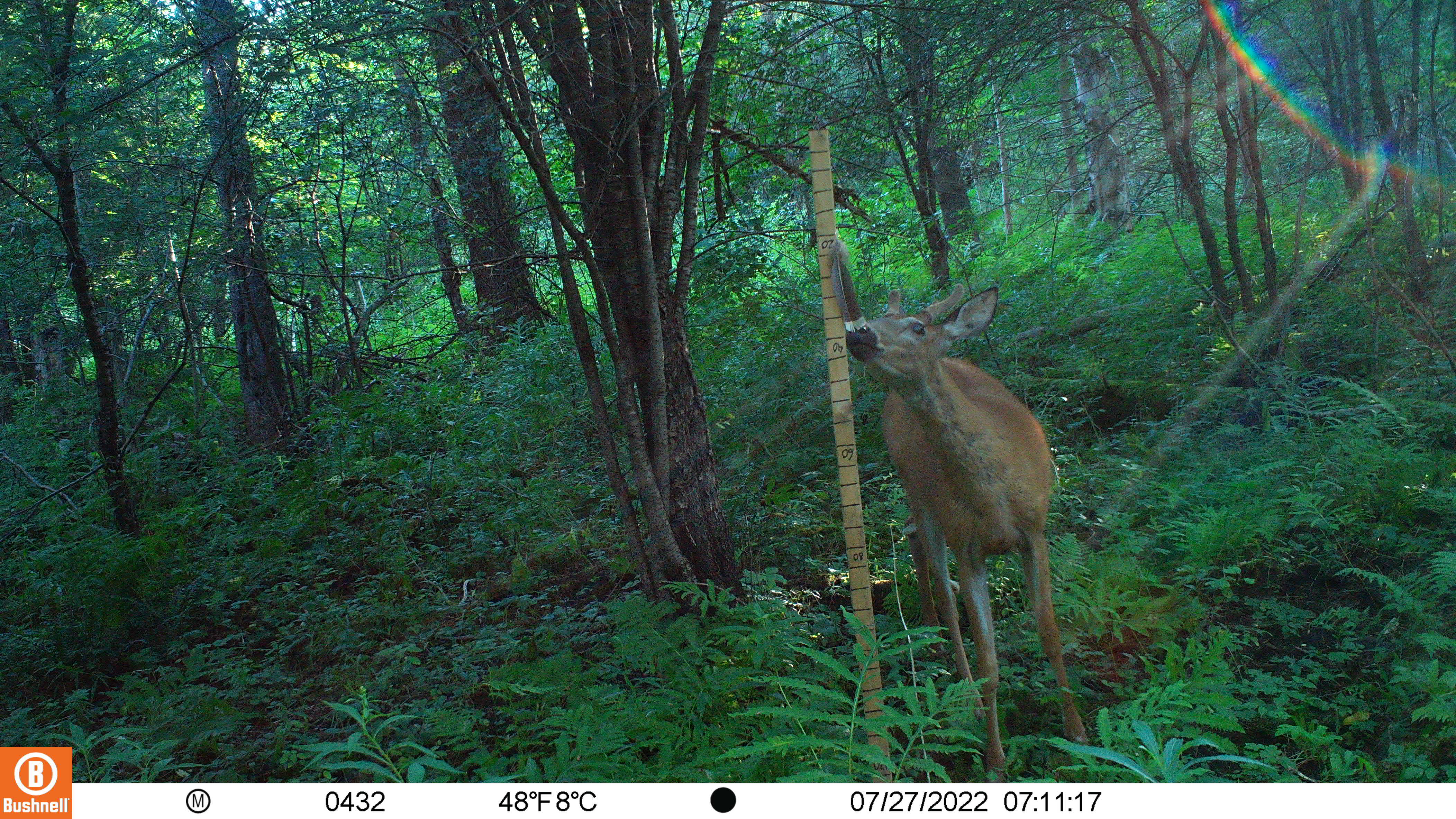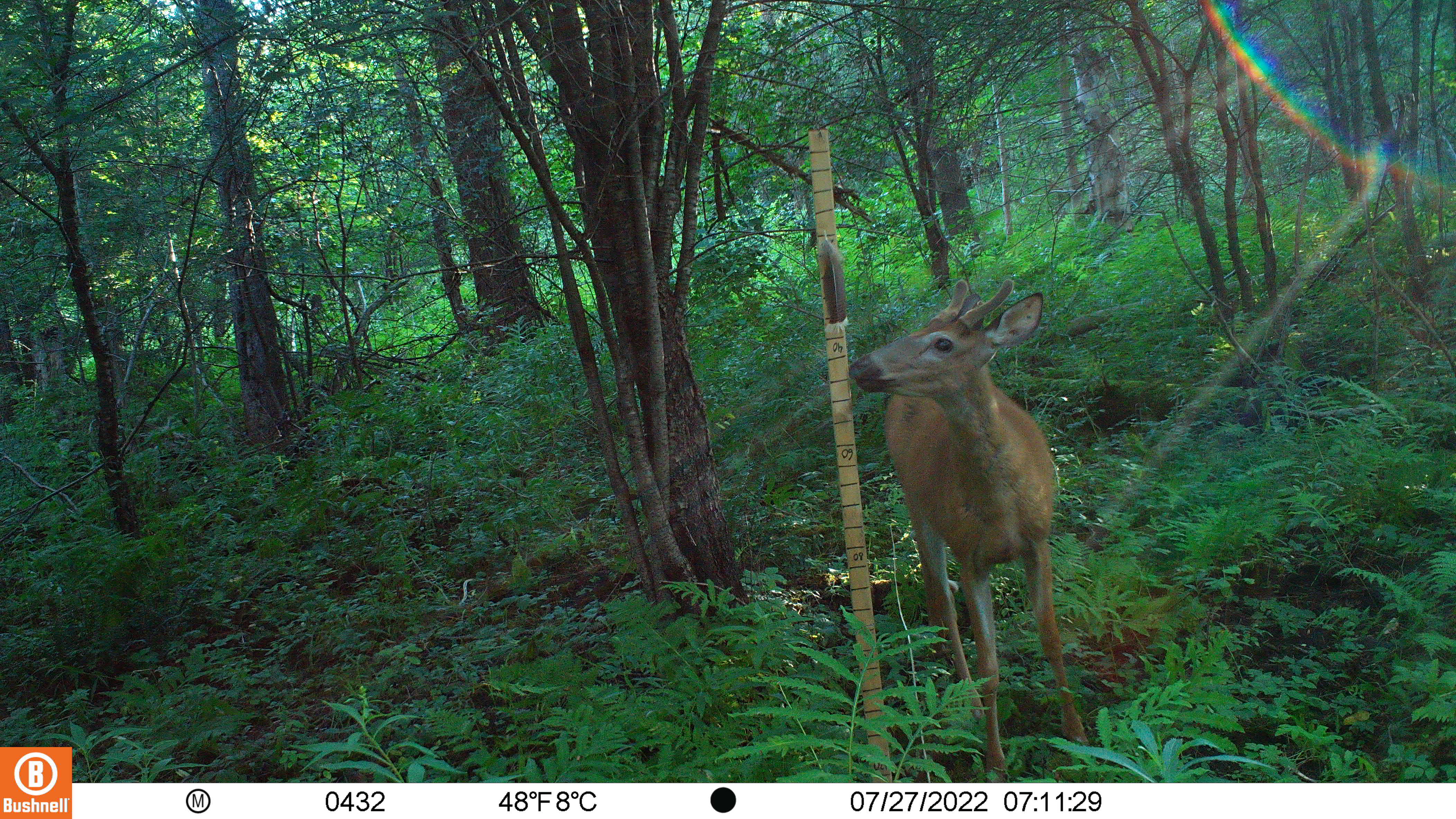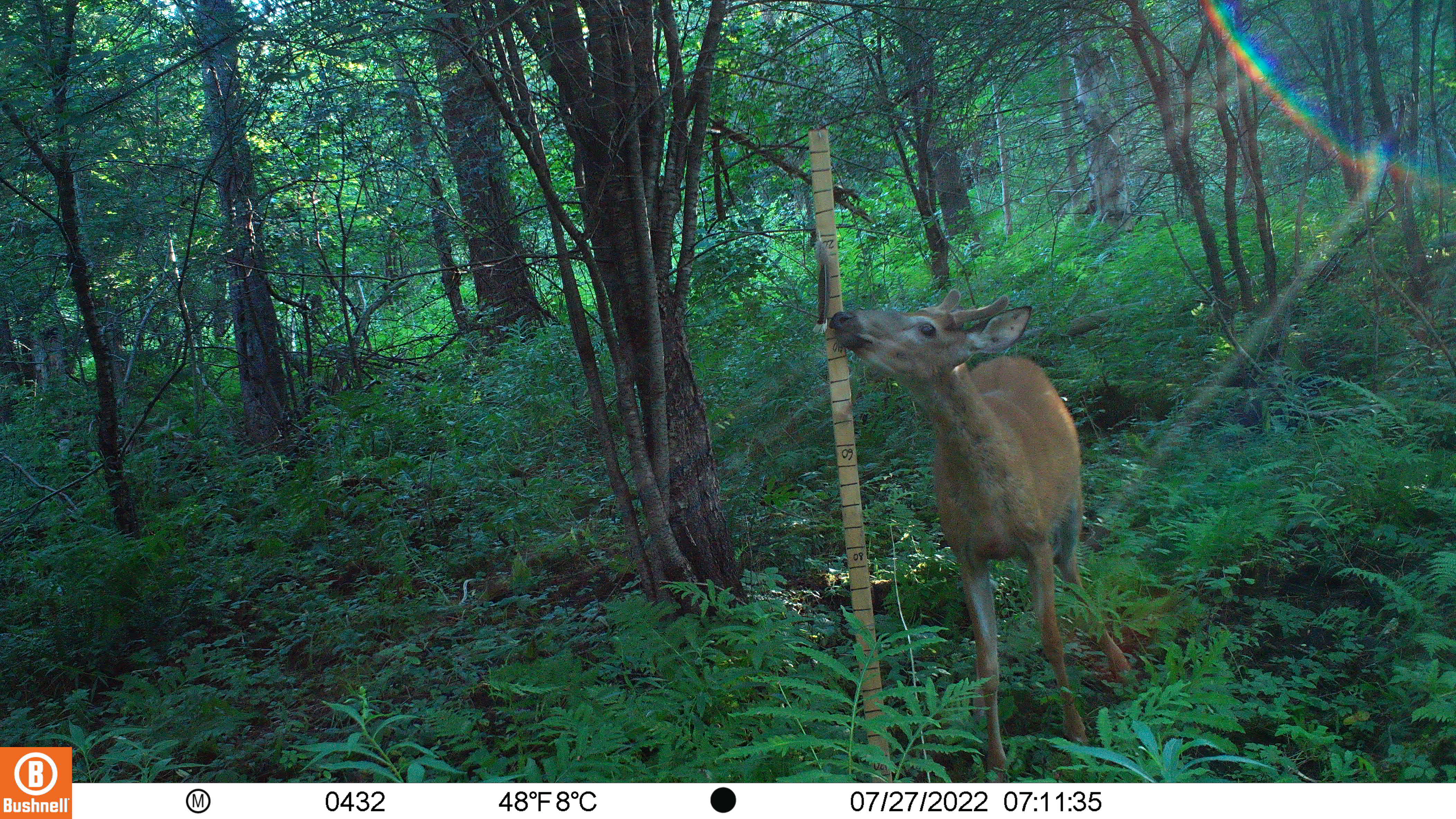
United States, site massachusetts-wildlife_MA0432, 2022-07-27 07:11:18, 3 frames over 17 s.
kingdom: Animalia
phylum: Chordata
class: Mammalia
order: Artiodactyla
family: Cervidae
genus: Odocoileus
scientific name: Odocoileus virginianus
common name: white-tailed deer